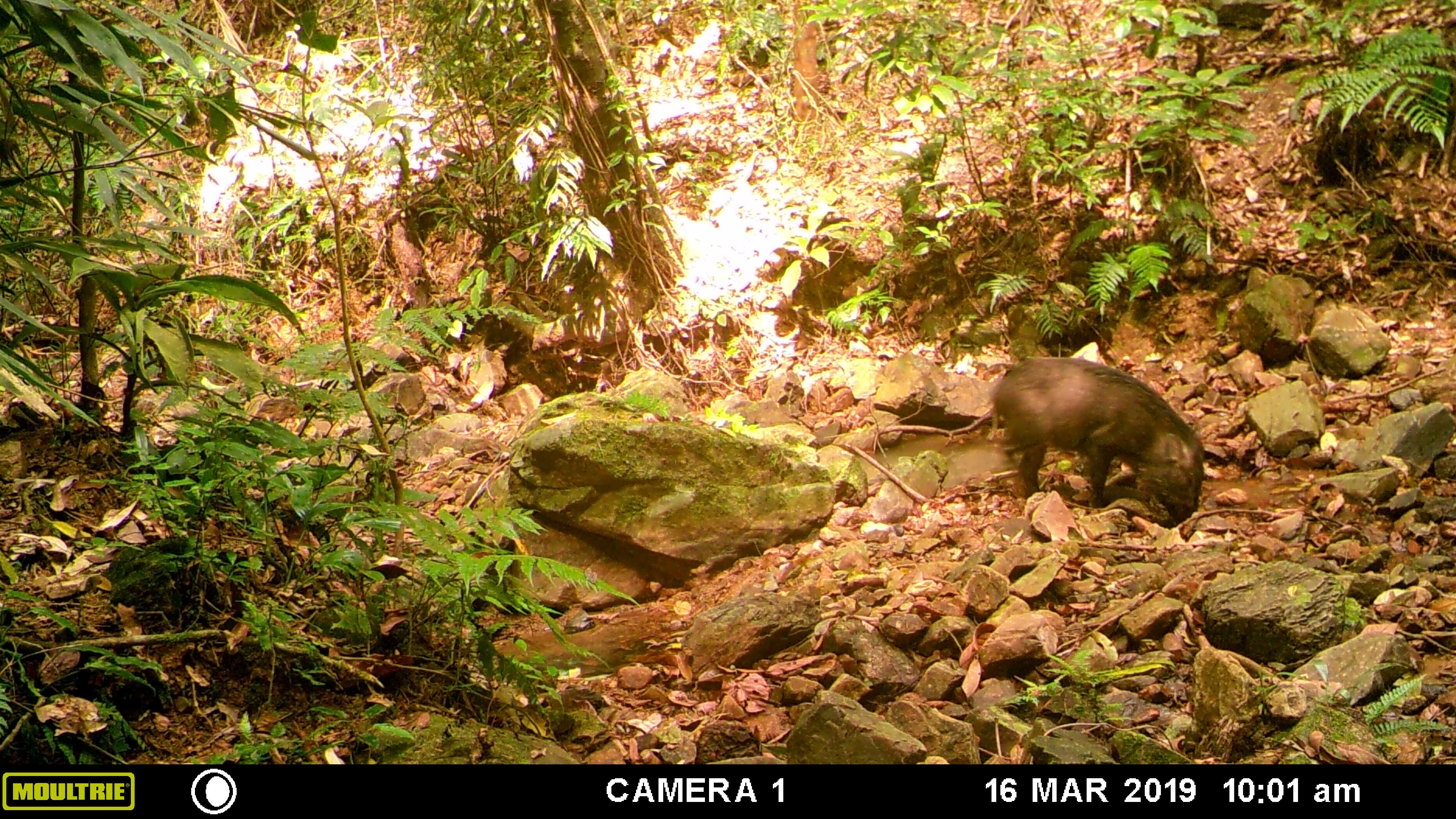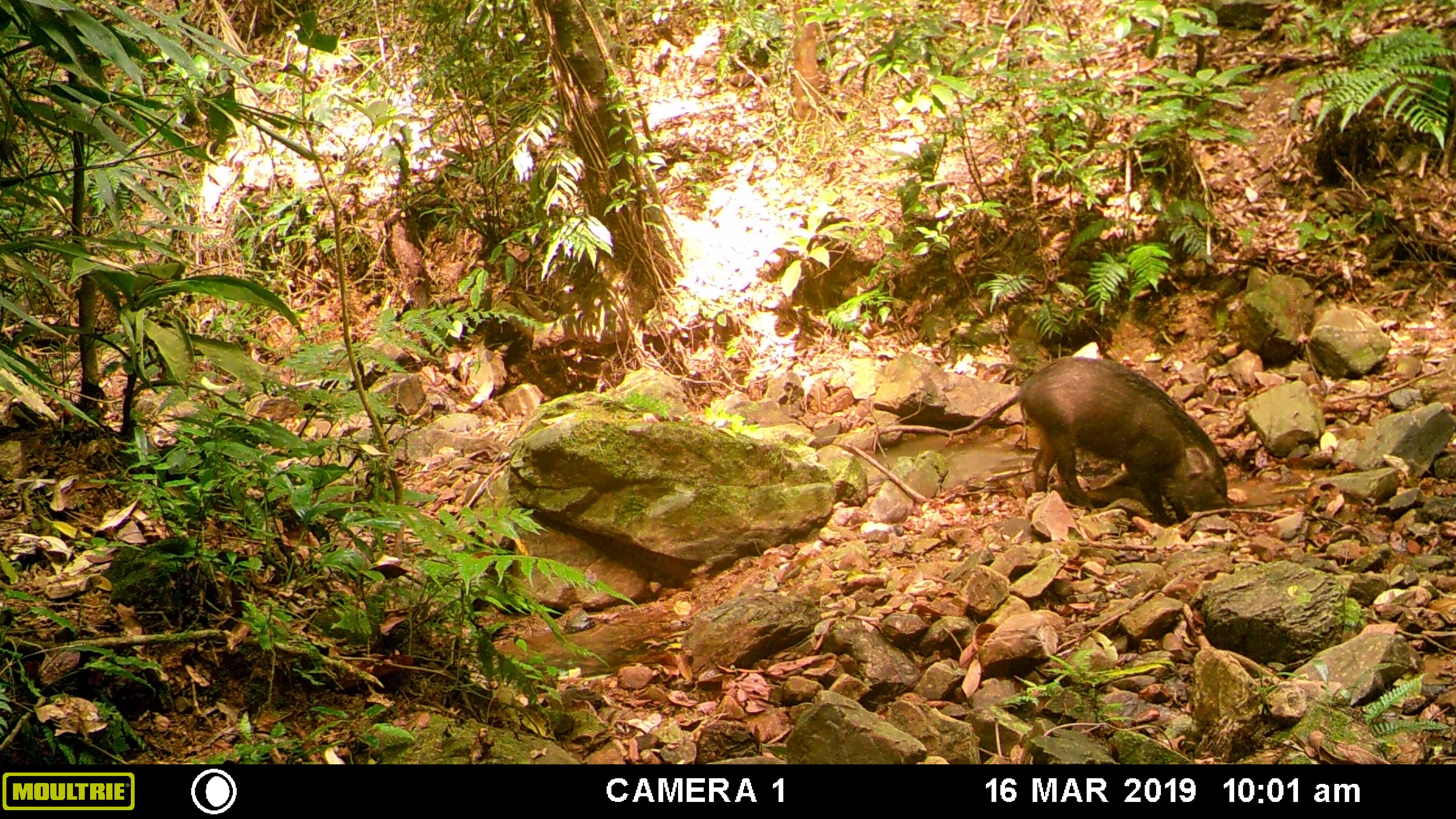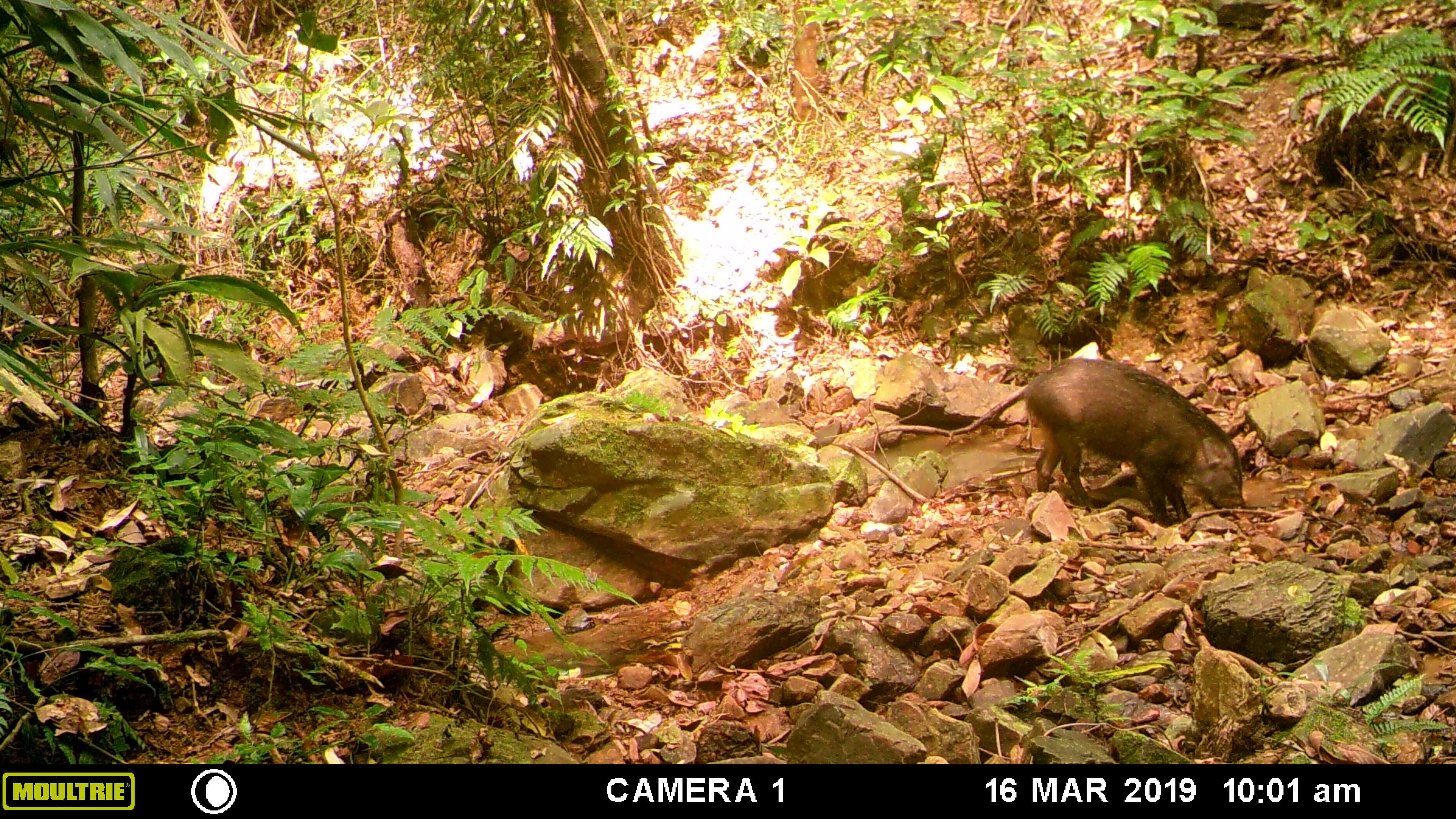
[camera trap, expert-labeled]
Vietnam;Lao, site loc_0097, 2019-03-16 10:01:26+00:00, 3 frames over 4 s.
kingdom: Animalia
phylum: Chordata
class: Mammalia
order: Artiodactyla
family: Suidae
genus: Sus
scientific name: Sus scrofa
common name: eurasian wild pig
Eurasian wild pig (Sus scrofa). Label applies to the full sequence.